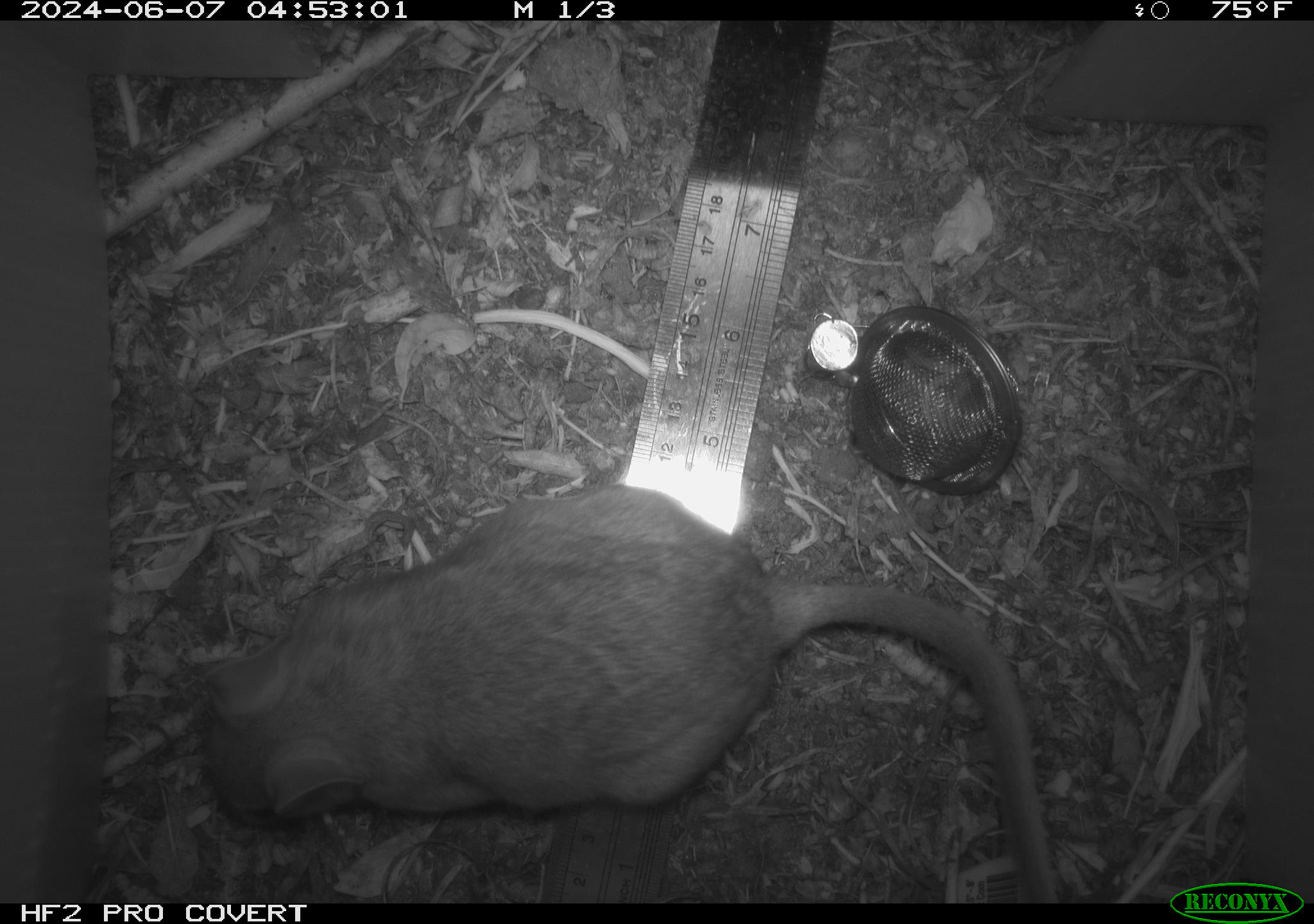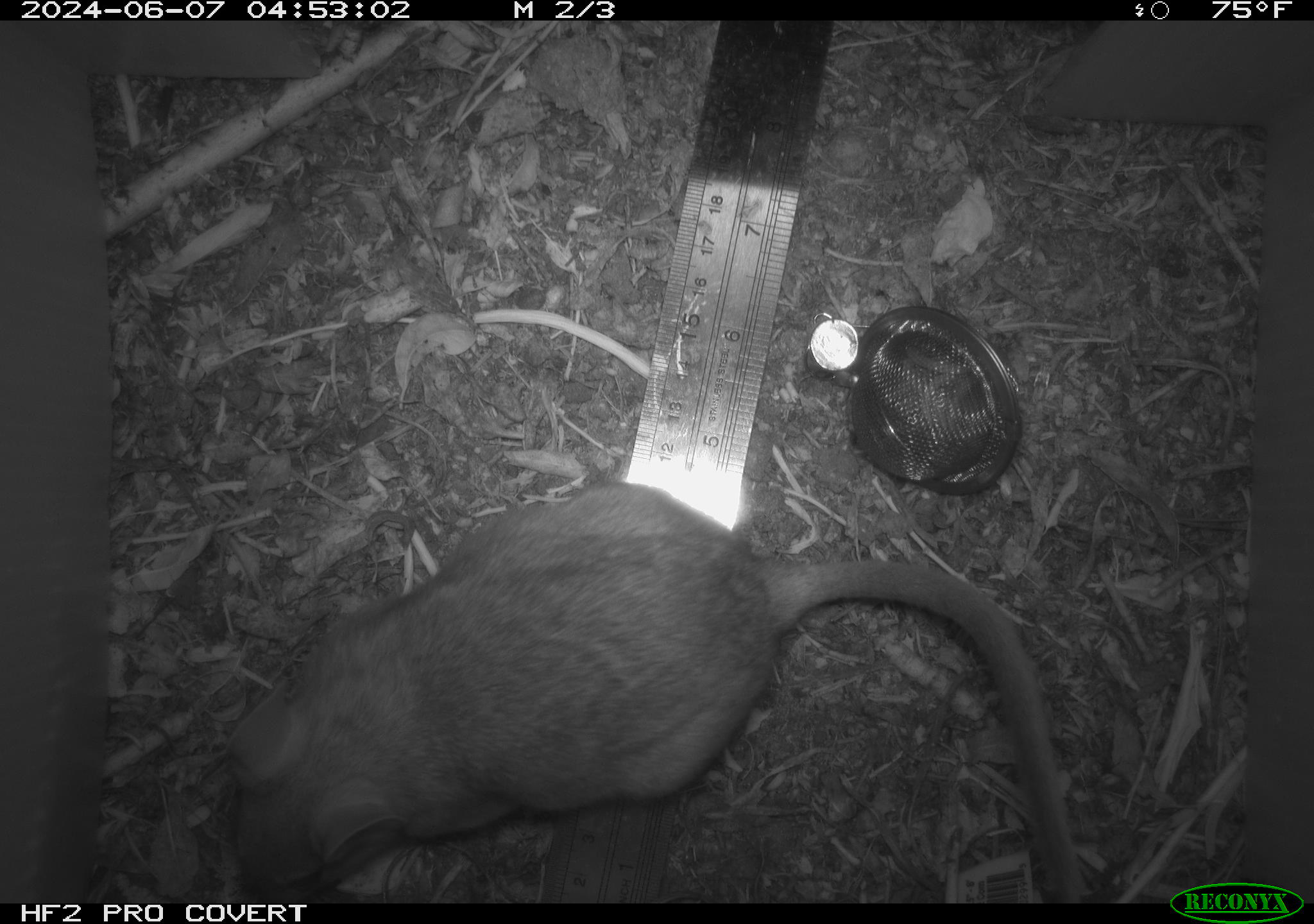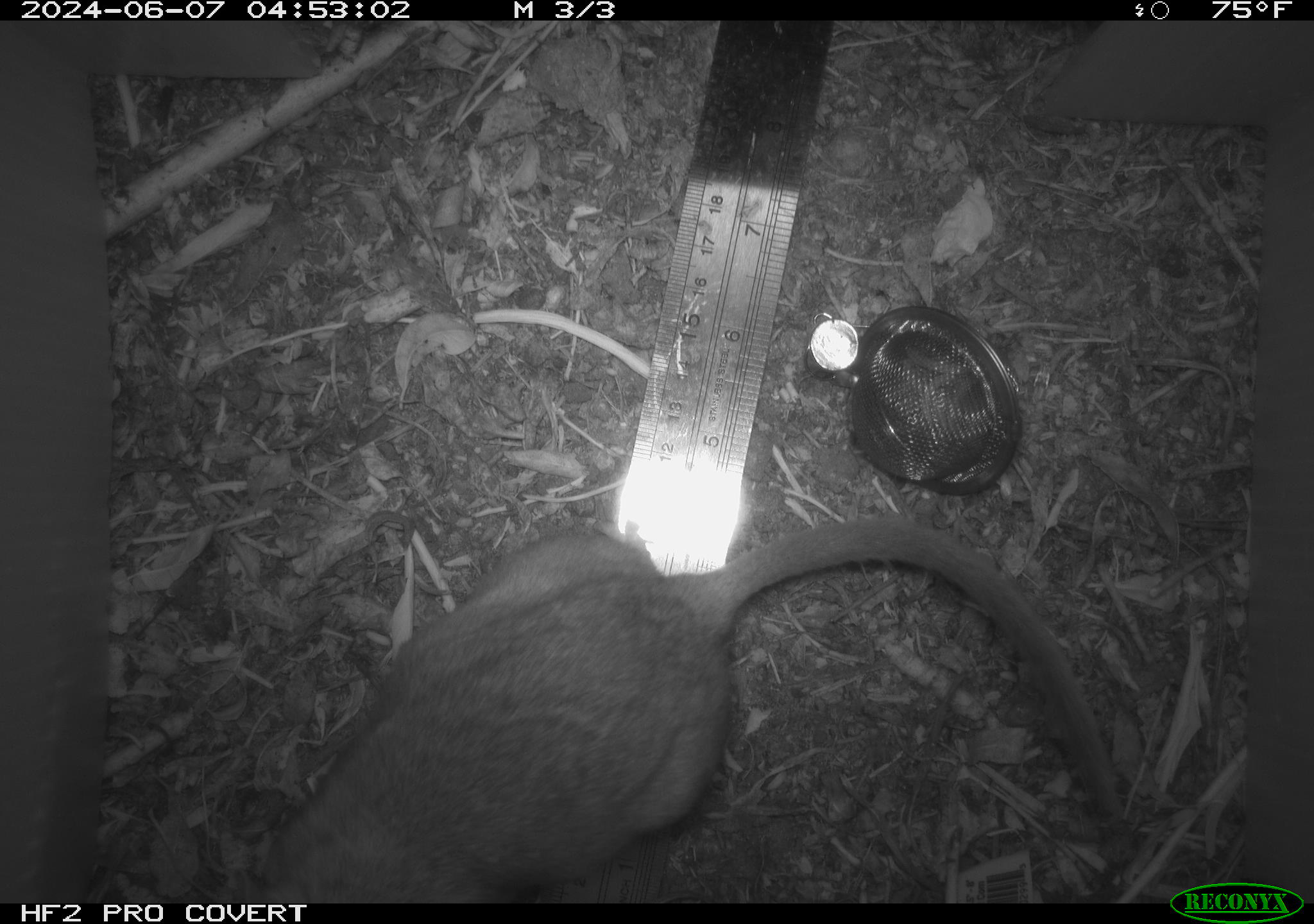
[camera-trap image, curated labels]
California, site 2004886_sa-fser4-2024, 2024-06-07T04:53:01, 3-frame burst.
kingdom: Animalia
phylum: Chordata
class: Mammalia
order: Rodentia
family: Sciuridae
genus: Neotamias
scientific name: Neotamias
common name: western chipmunks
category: neotamias species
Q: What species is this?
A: Neotamias species (western chipmunks) (Neotamias).